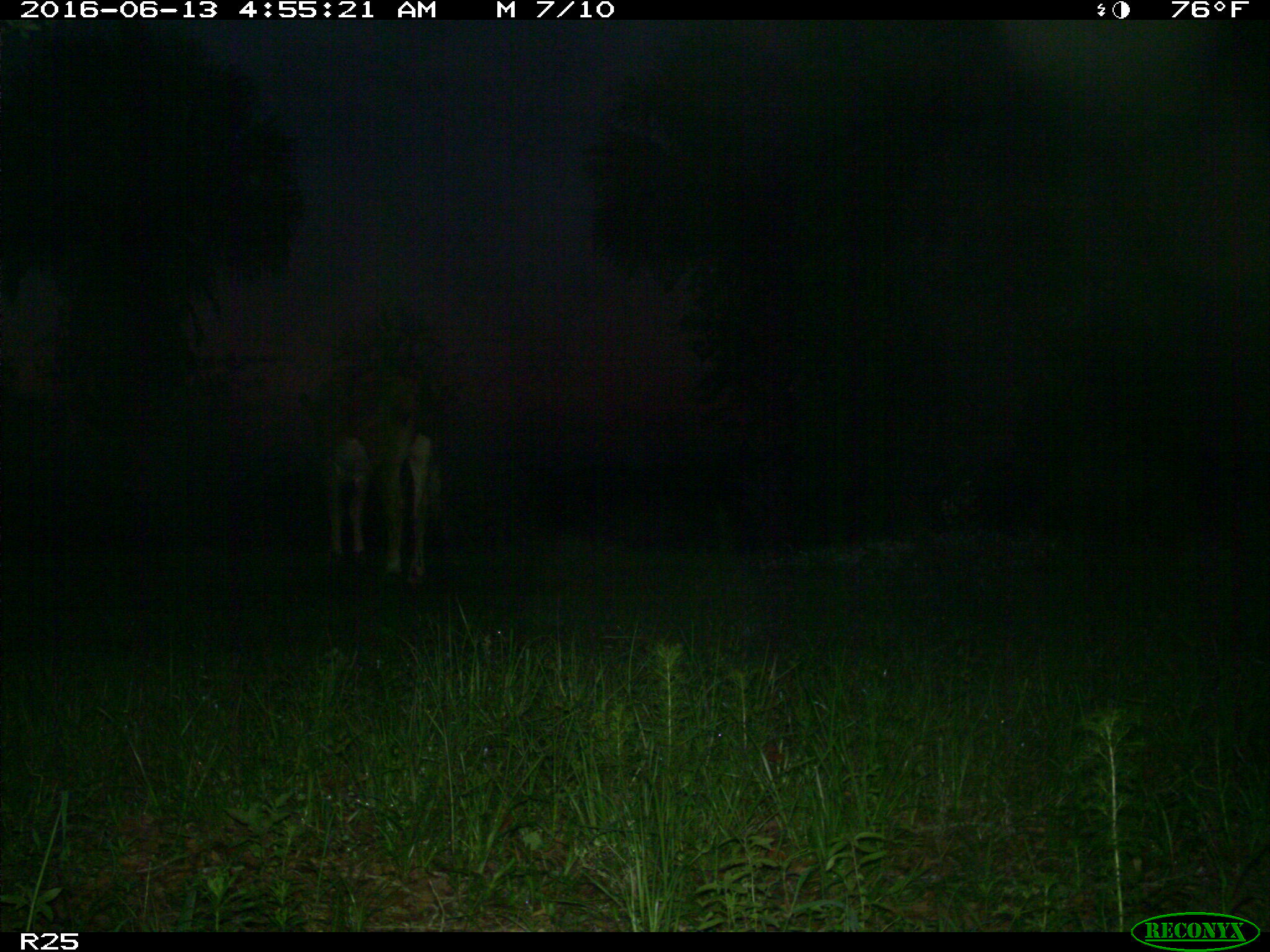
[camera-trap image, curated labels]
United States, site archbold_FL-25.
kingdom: Animalia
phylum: Chordata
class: Mammalia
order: Artiodactyla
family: Bovidae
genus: Bos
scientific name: Bos taurus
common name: domestic cow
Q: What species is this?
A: Bos taurus (domestic cow).